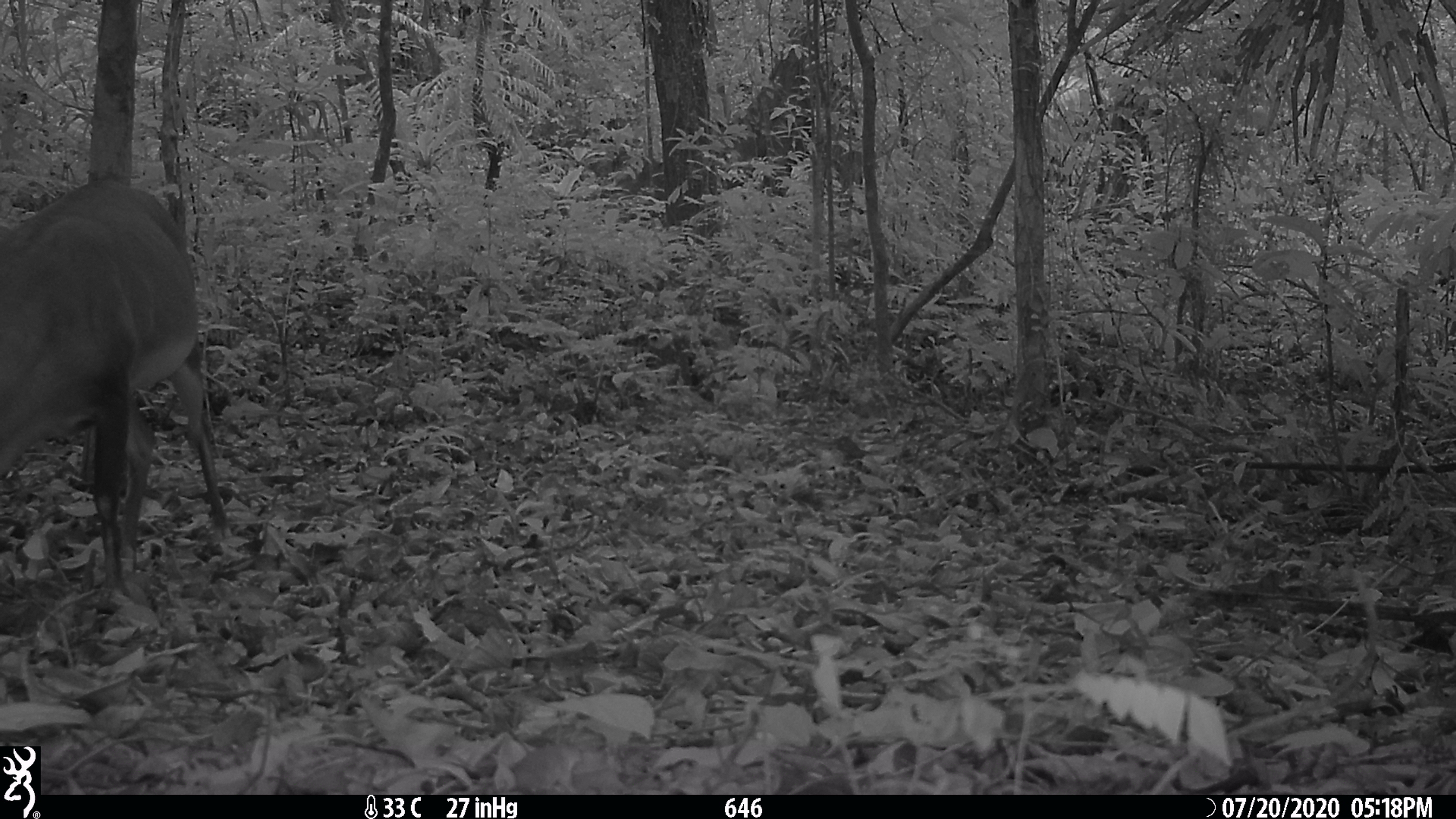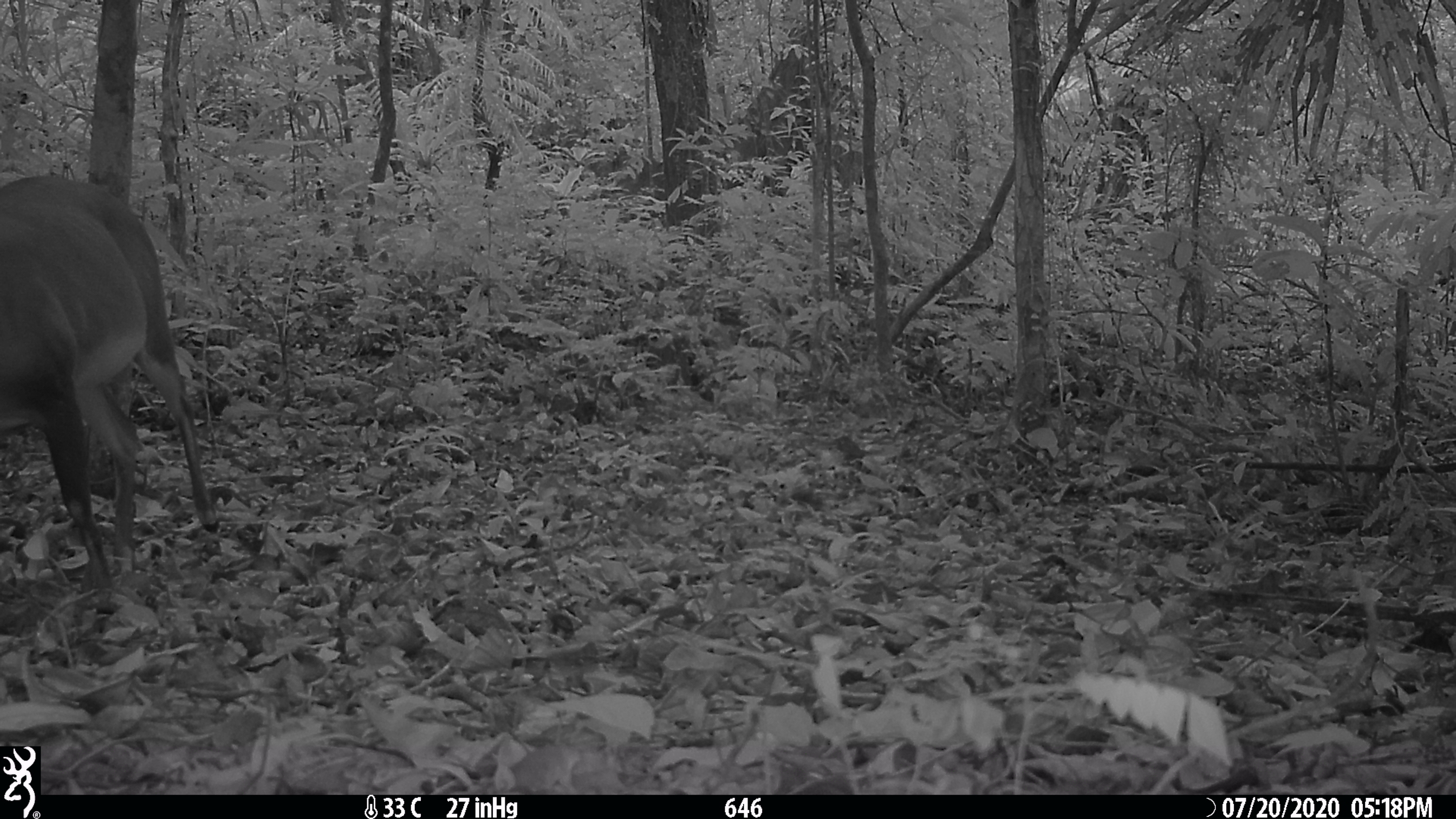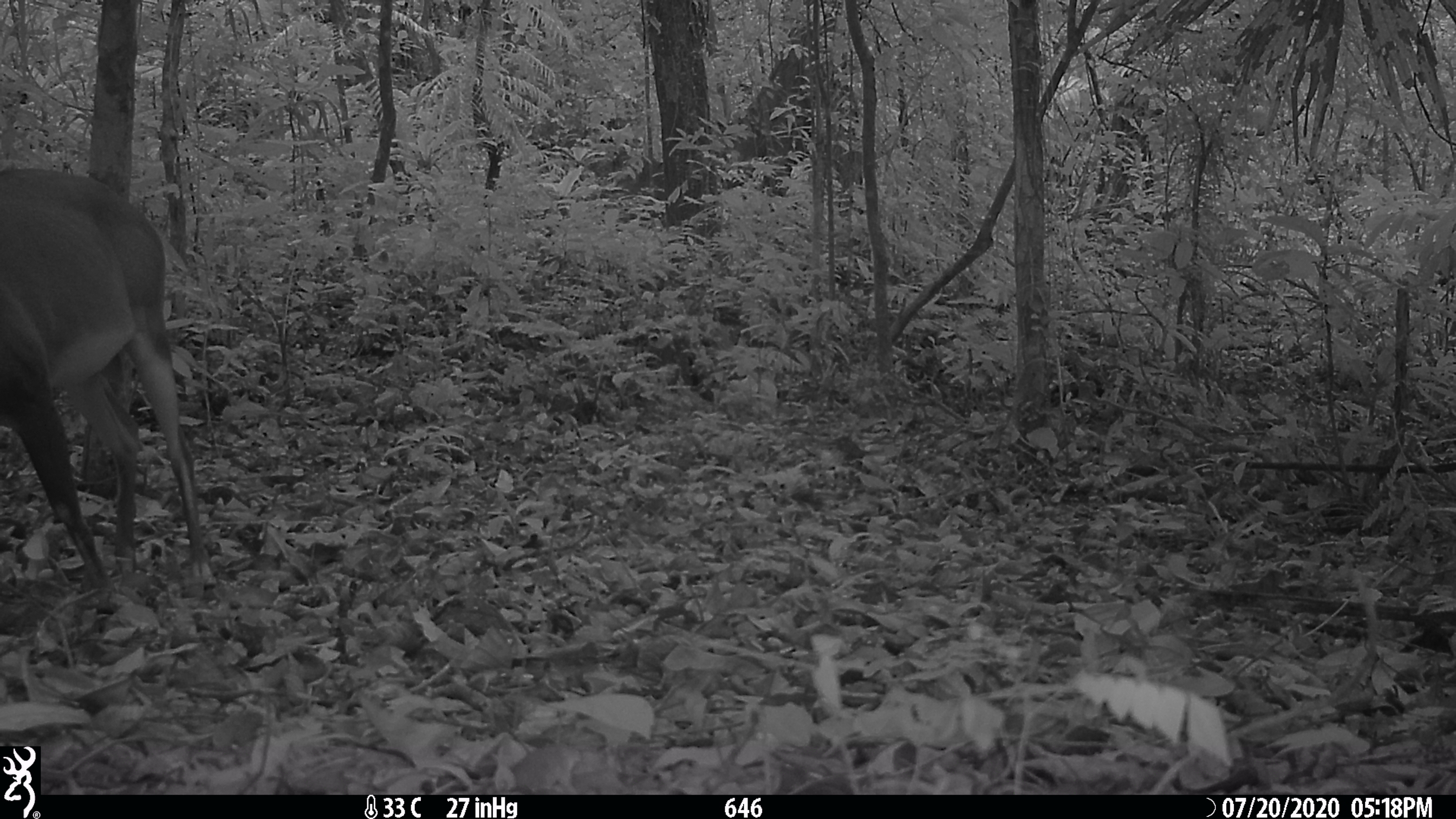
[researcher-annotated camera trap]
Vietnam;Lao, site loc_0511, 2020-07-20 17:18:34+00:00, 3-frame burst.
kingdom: Animalia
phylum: Chordata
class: Mammalia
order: Artiodactyla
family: Cervidae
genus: Muntiacus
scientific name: Muntiacus vuquangensis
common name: large-antlered muntjac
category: large antlered muntjac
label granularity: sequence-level